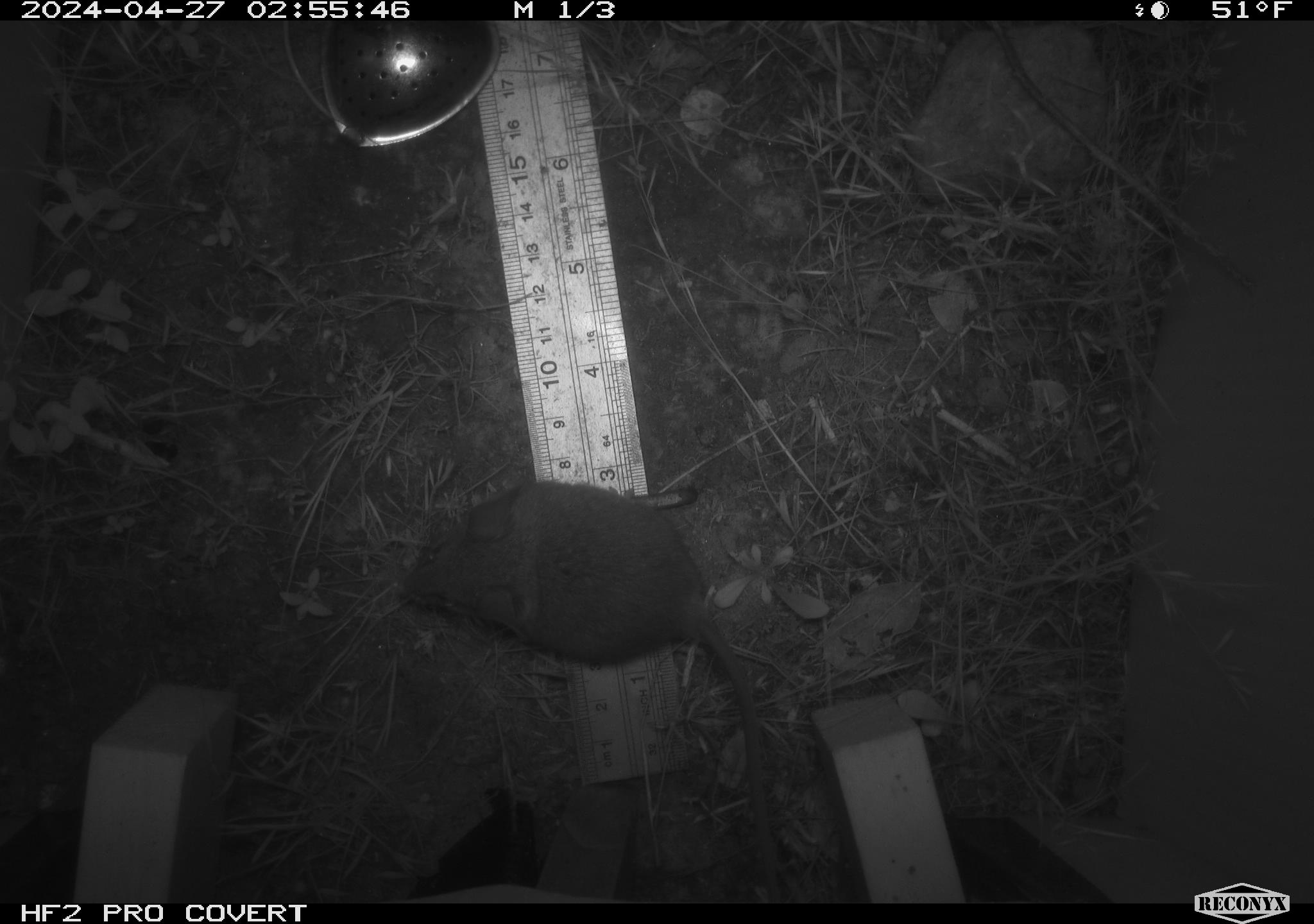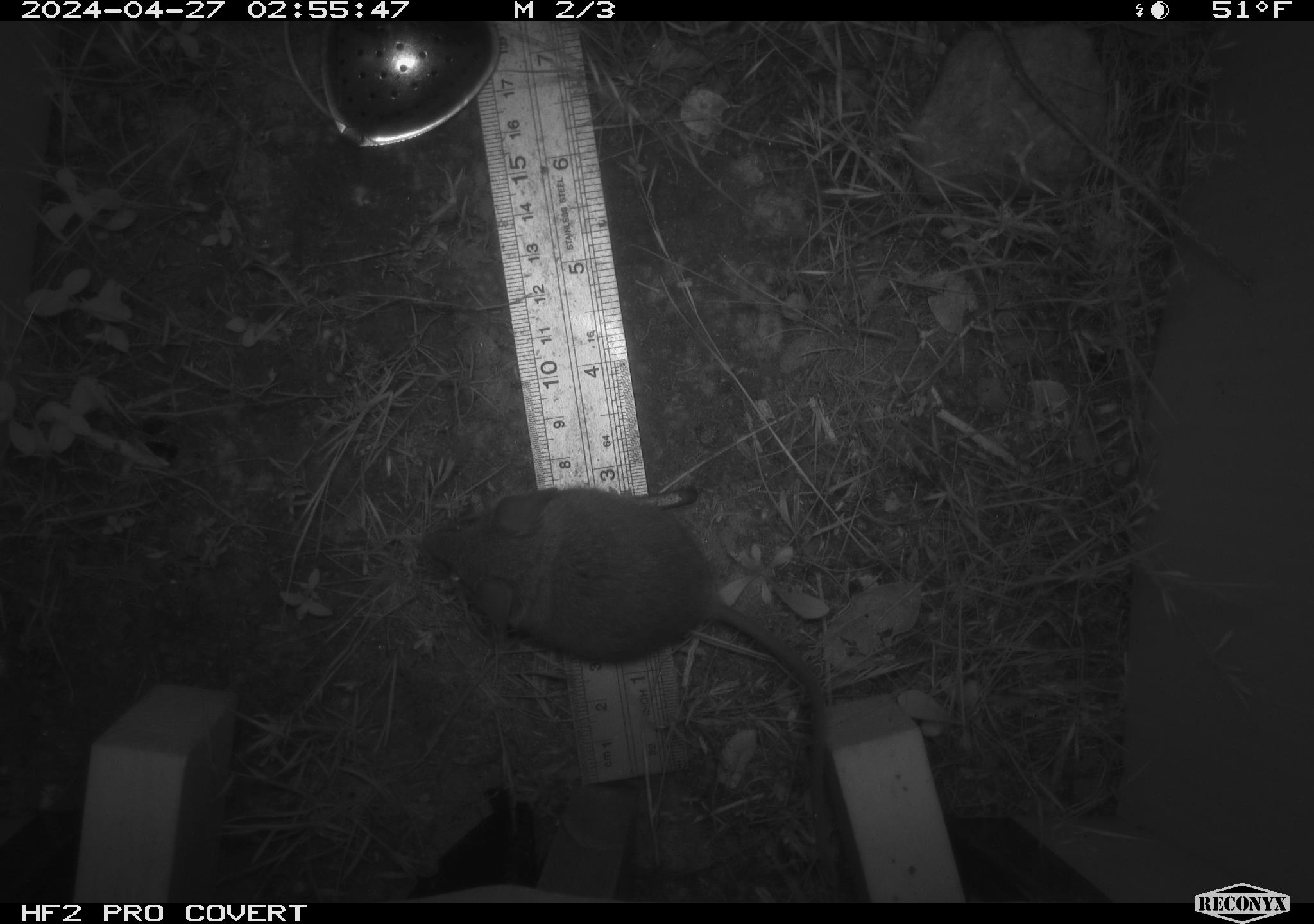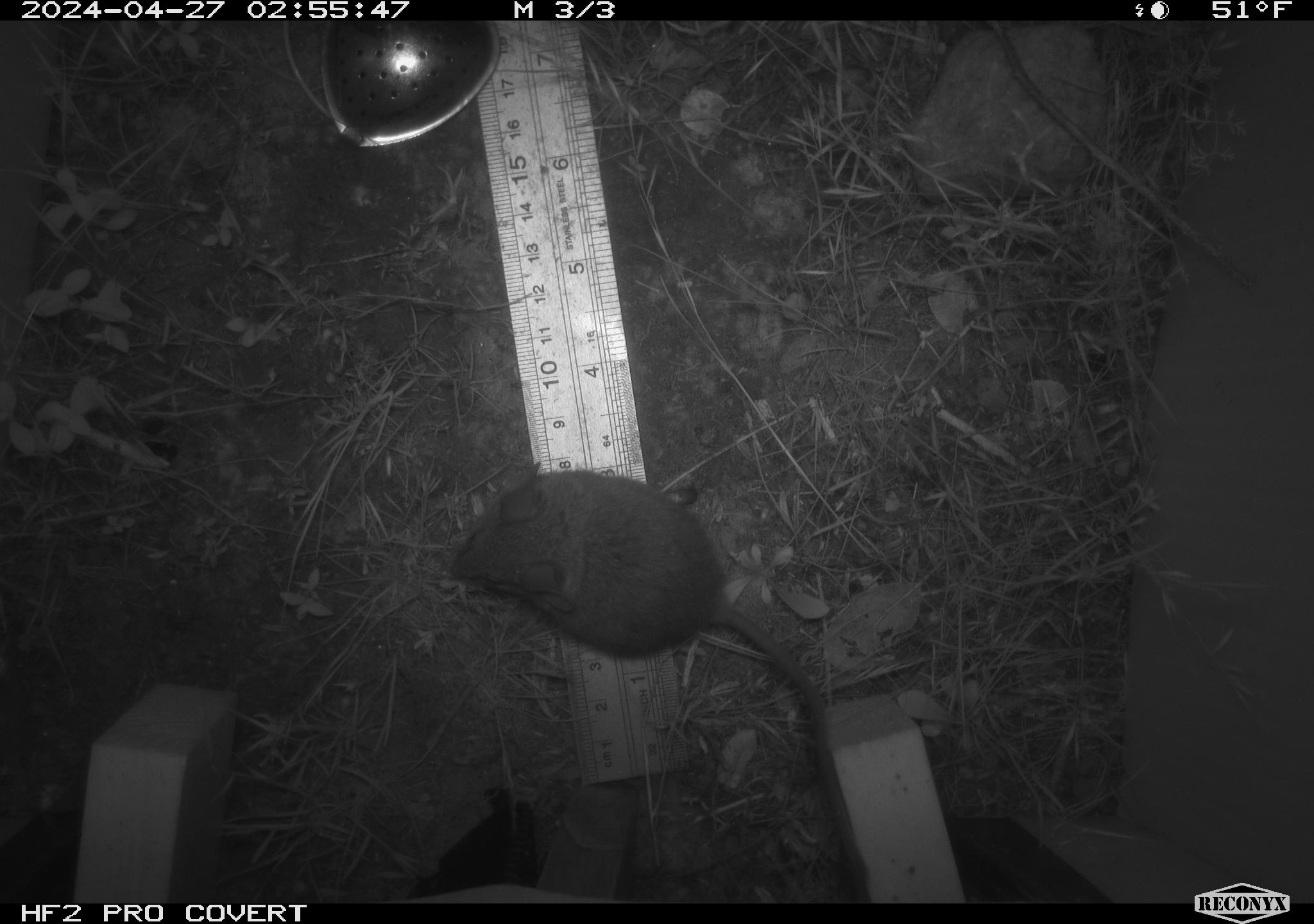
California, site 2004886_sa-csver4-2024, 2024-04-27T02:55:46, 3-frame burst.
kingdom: Animalia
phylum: Chordata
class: Mammalia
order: Rodentia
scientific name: Rodentia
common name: mouse species